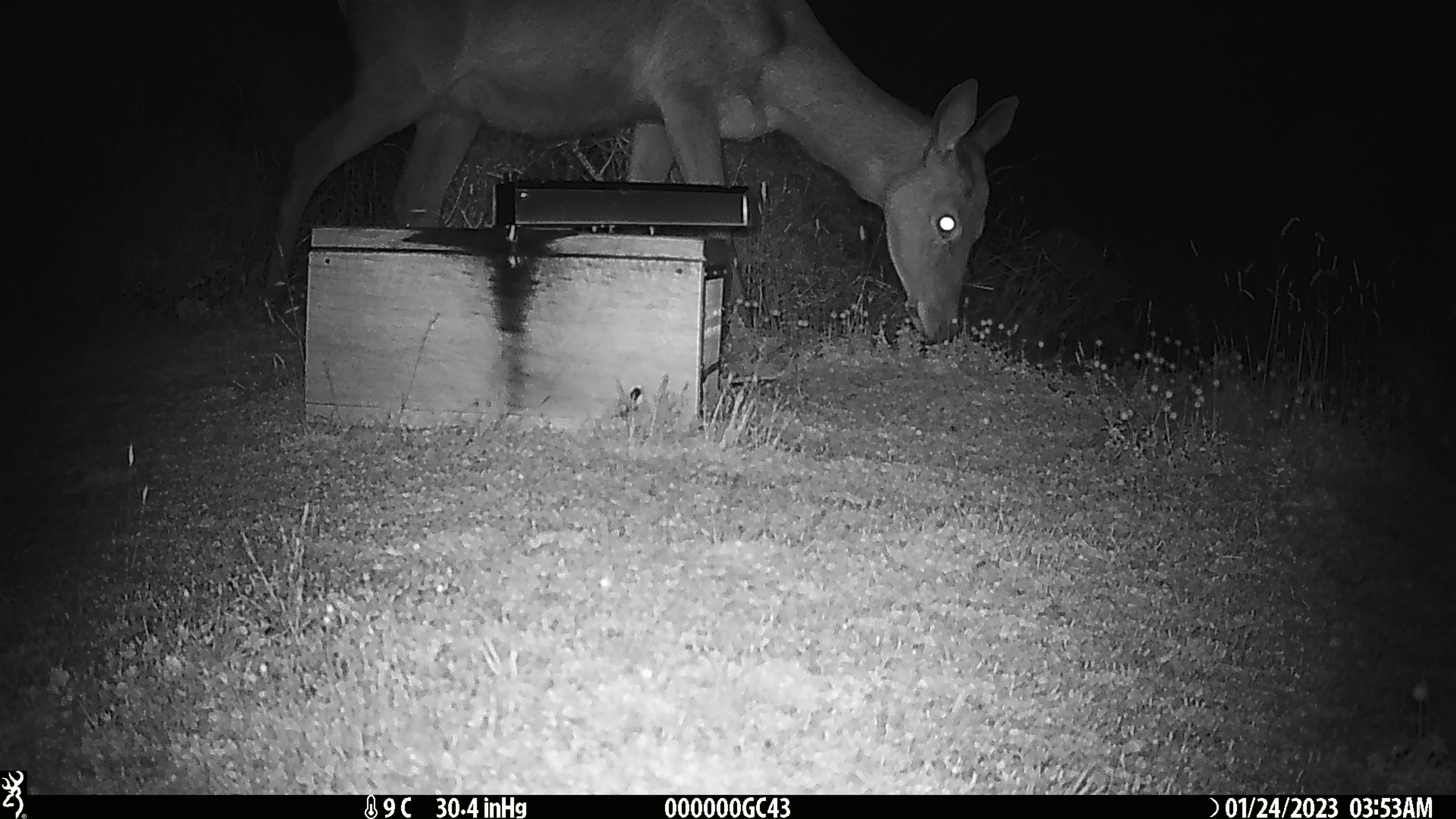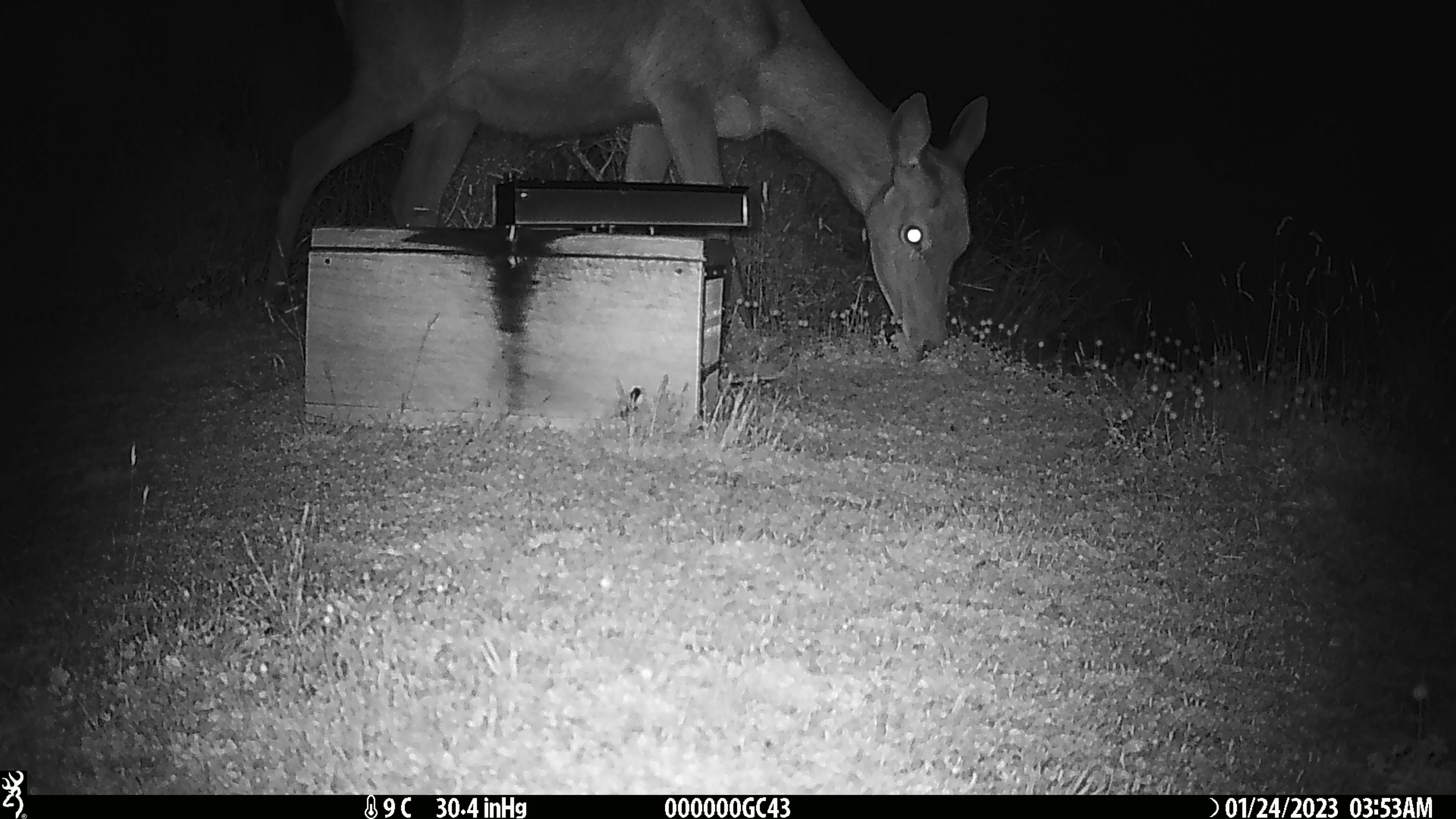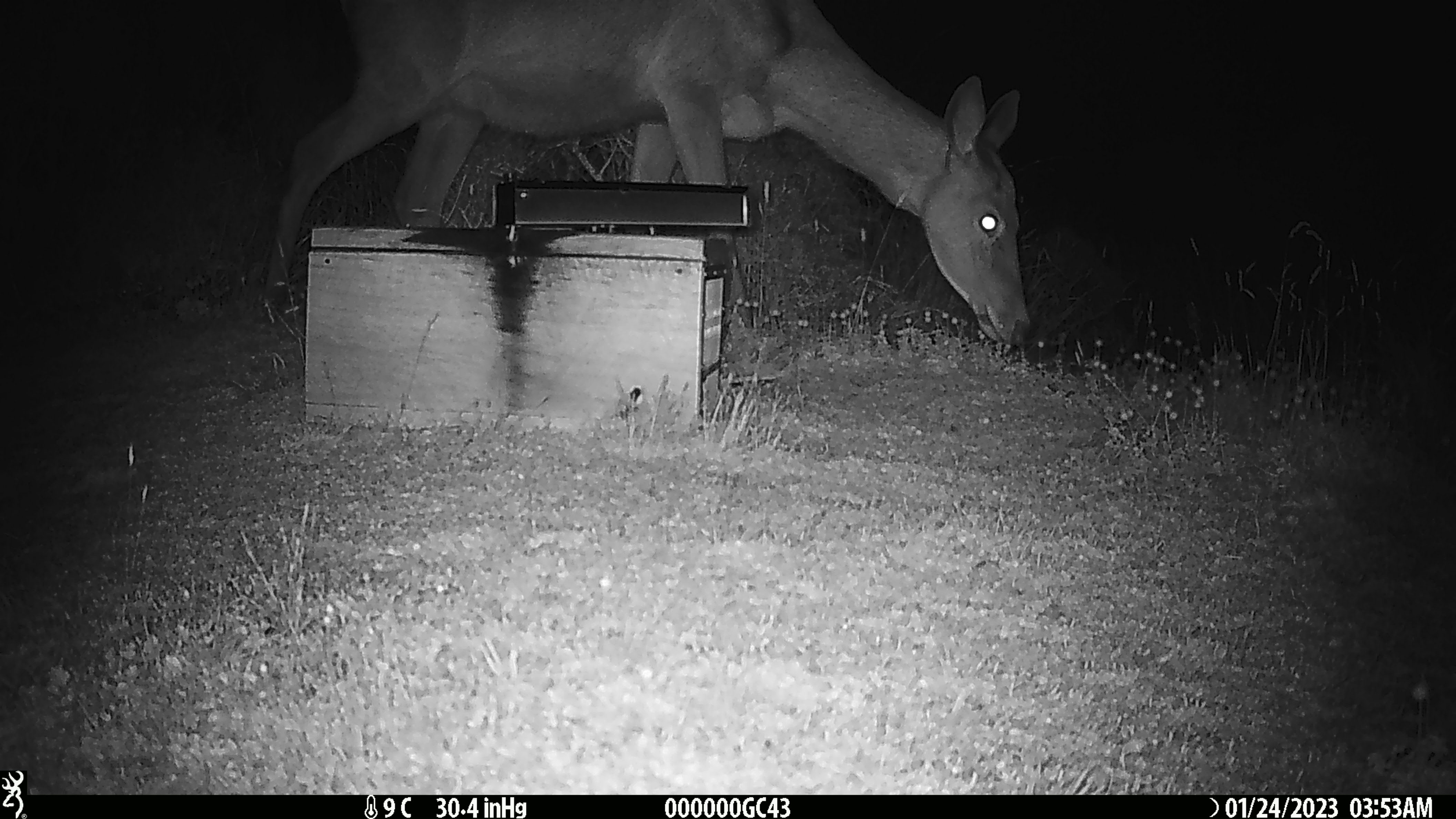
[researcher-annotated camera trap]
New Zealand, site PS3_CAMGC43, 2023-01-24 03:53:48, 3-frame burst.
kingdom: Animalia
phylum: Chordata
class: Mammalia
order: Artiodactyla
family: Cervidae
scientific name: Cervidae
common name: deer